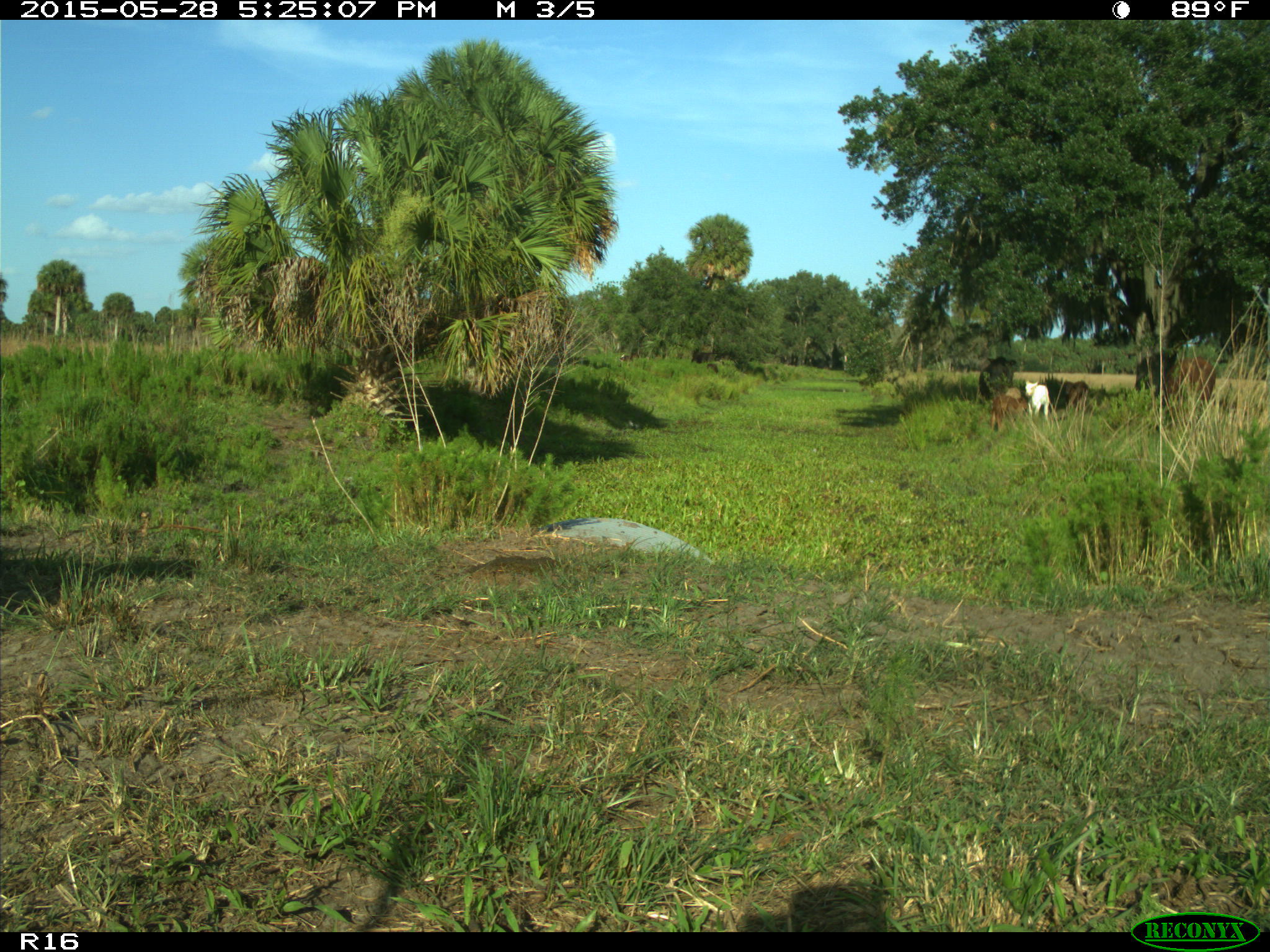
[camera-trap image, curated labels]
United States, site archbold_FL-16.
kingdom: Animalia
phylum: Chordata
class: Mammalia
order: Artiodactyla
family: Bovidae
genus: Bos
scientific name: Bos taurus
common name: domestic cow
Bos taurus (domestic cow).